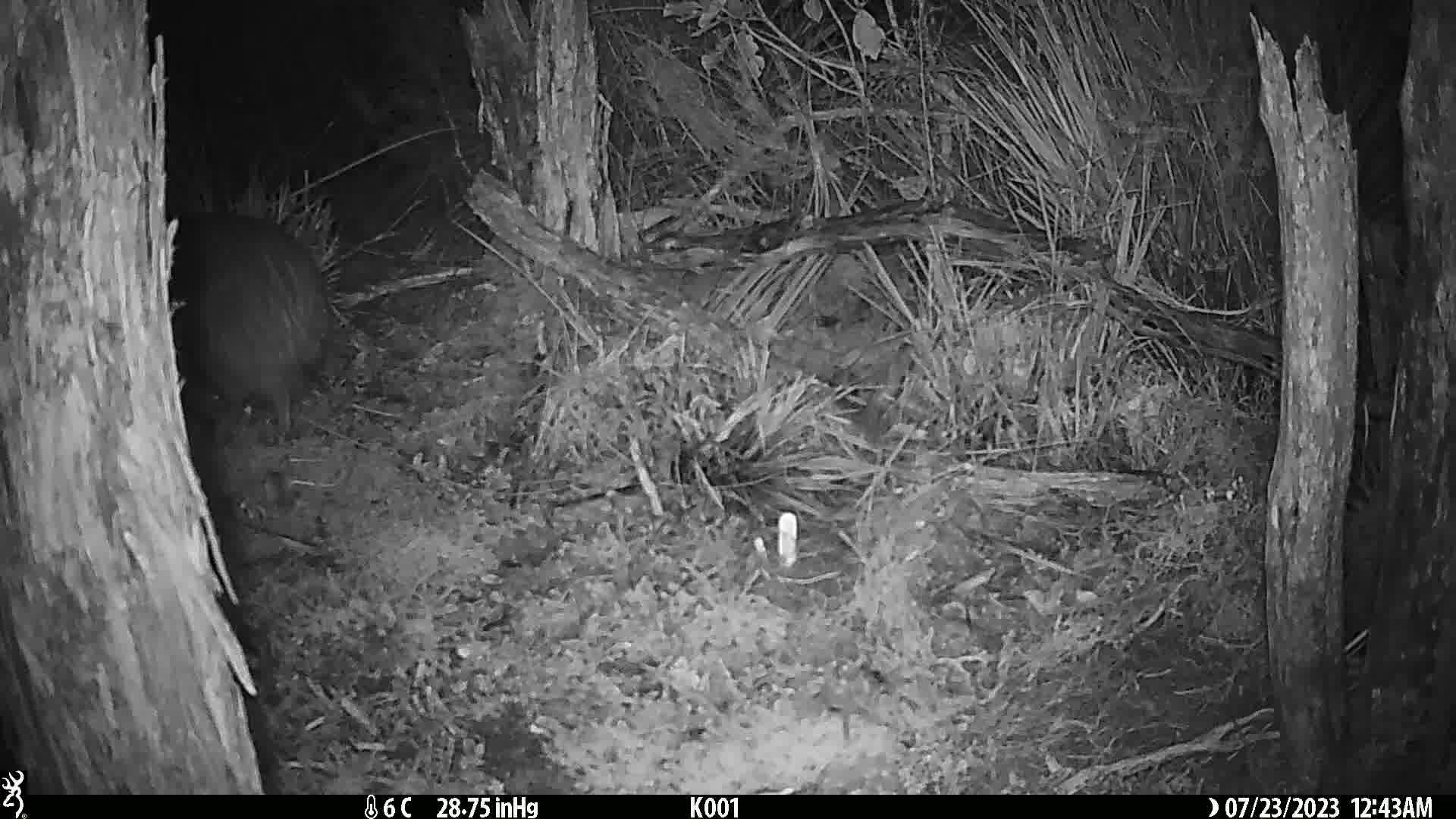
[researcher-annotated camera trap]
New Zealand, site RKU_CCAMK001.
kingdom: Animalia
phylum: Chordata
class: Aves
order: Apterygiformes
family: Apterygidae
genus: Apteryx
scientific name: Apteryx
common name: kiwi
Kiwi (Apteryx).